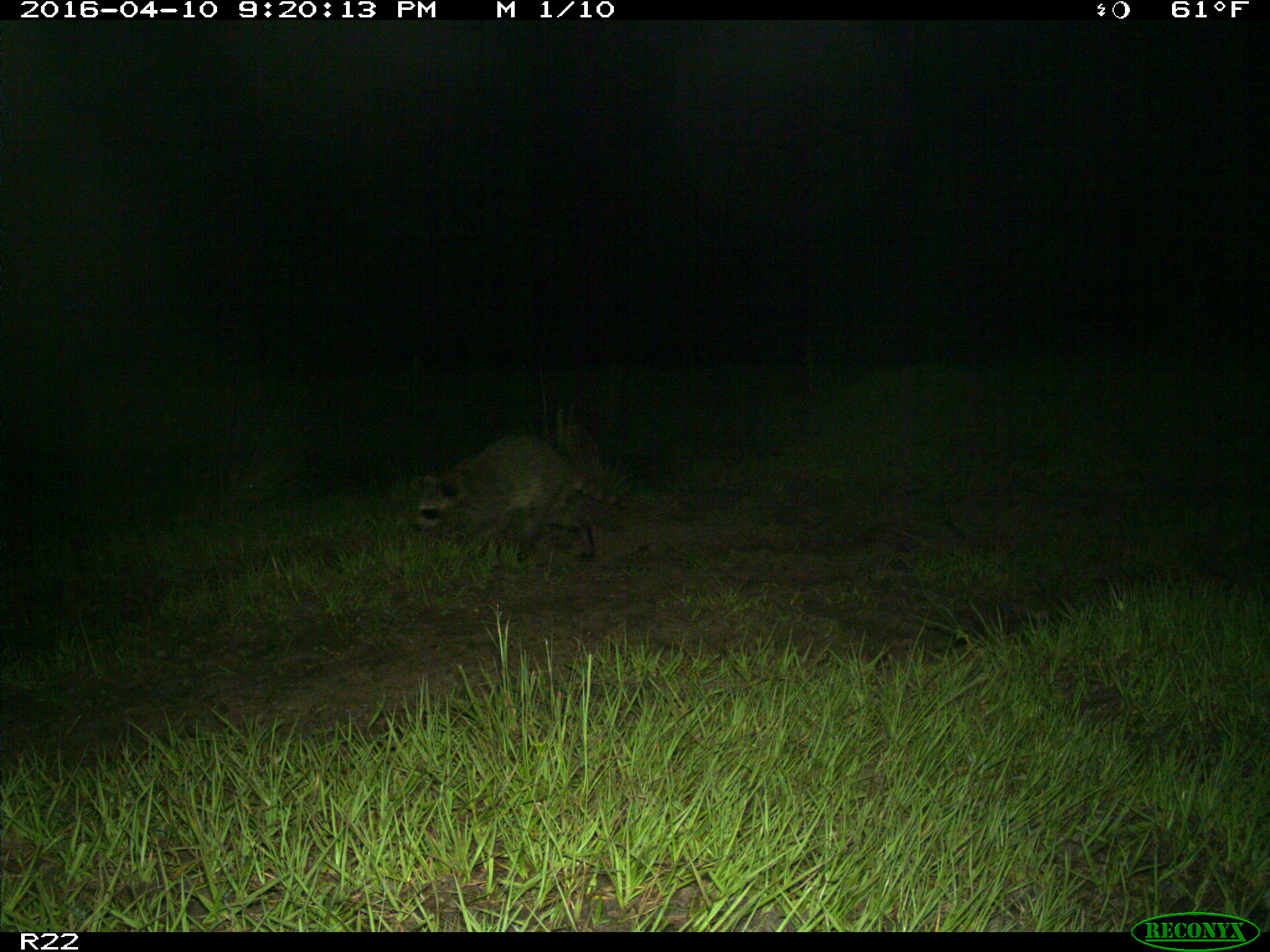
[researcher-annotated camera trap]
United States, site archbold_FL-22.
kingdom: Animalia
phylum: Chordata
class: Mammalia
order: Carnivora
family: Procyonidae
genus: Procyon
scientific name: Procyon lotor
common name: common raccoon